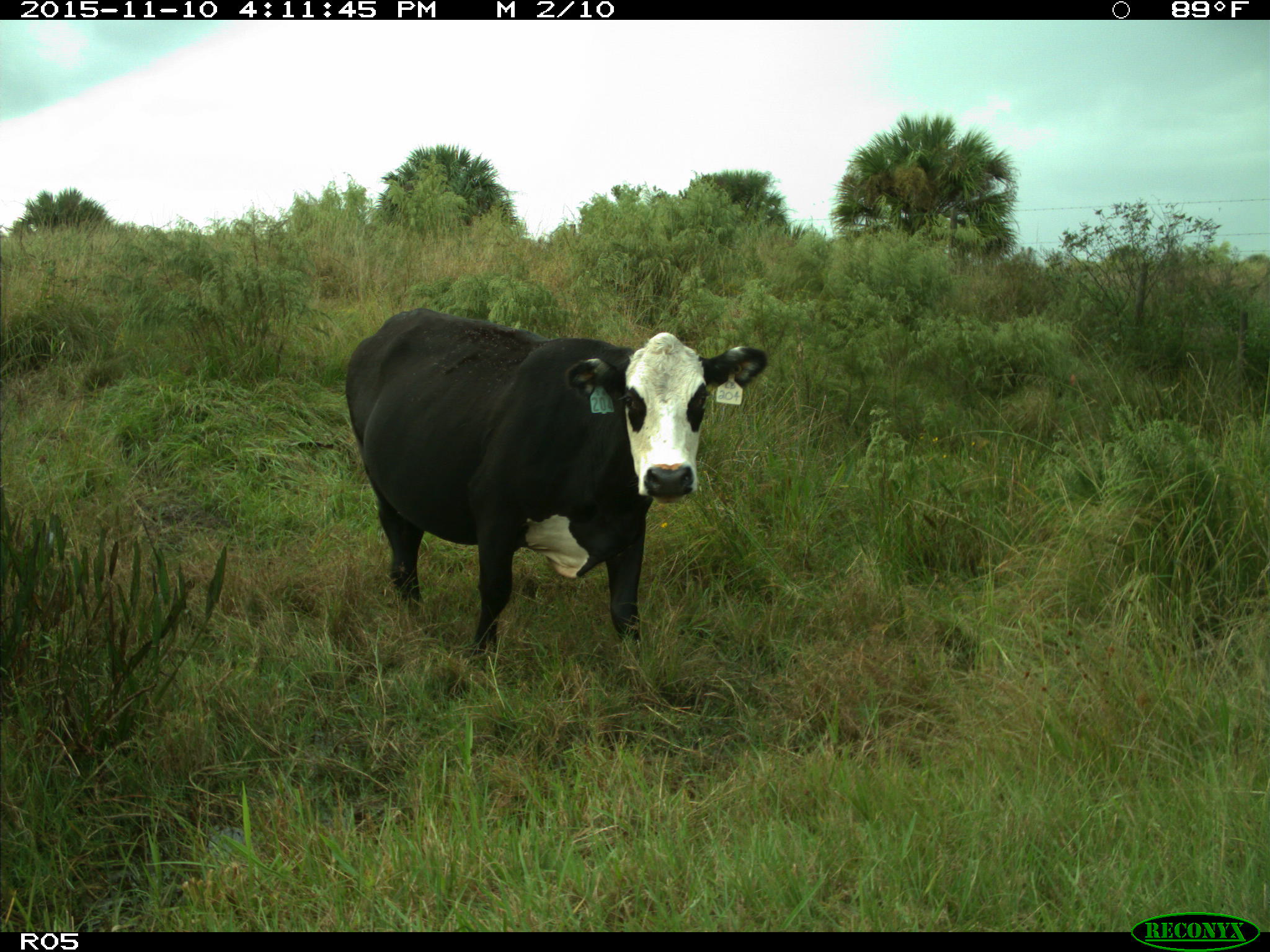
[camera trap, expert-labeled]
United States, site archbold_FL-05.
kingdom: Animalia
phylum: Chordata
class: Mammalia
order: Artiodactyla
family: Bovidae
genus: Bos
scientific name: Bos taurus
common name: domestic cow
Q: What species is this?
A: Bos taurus (domestic cow).